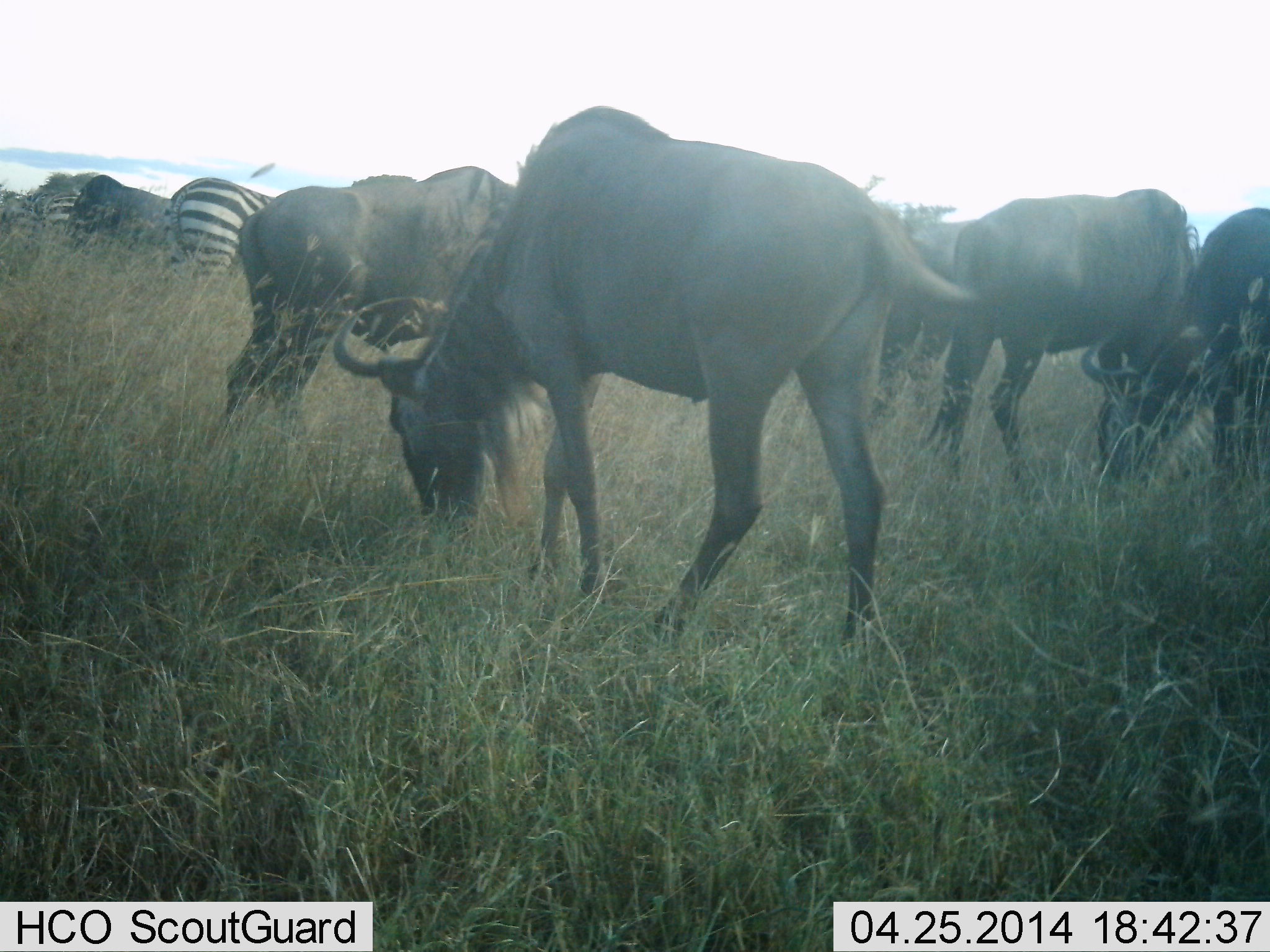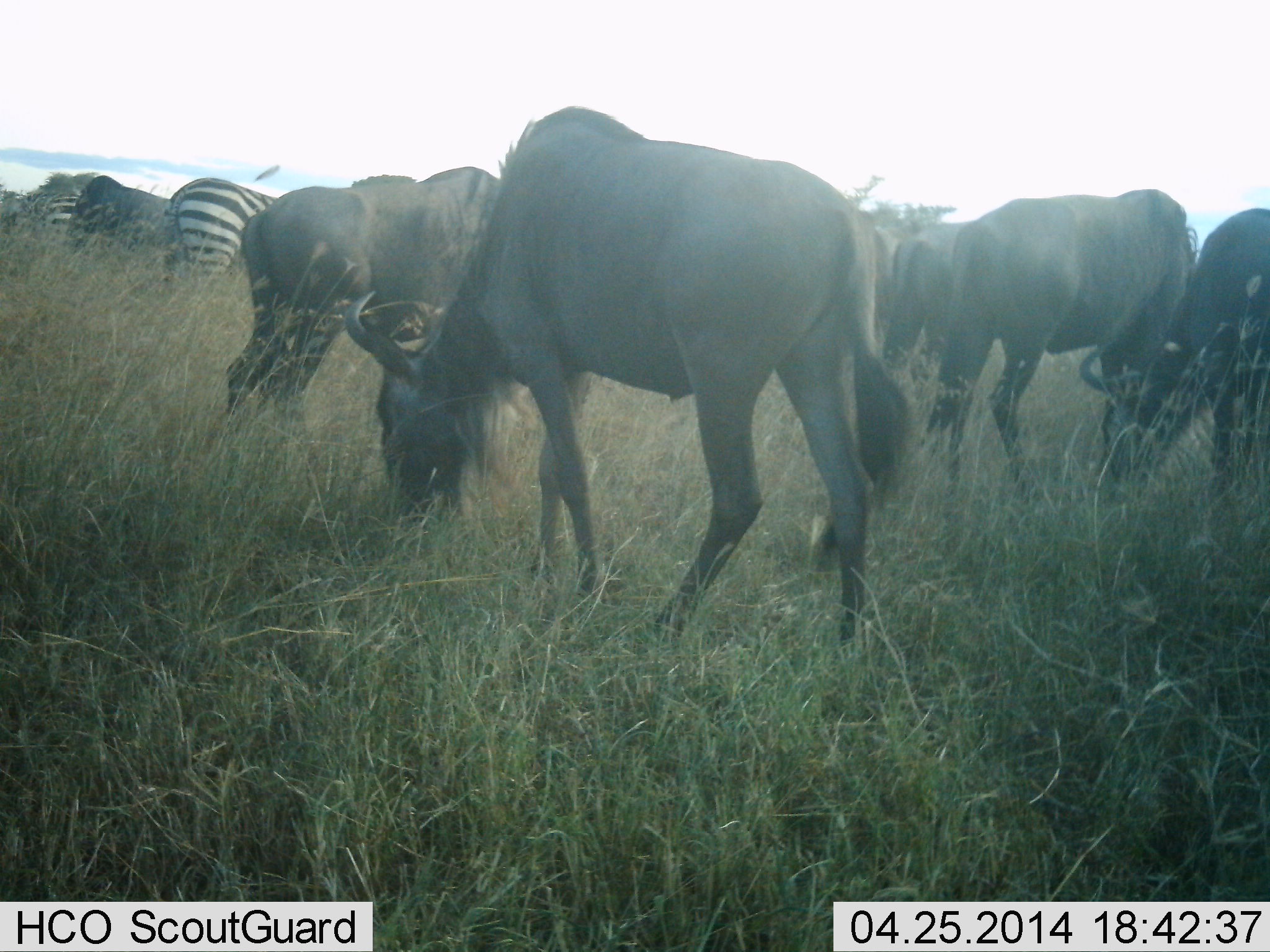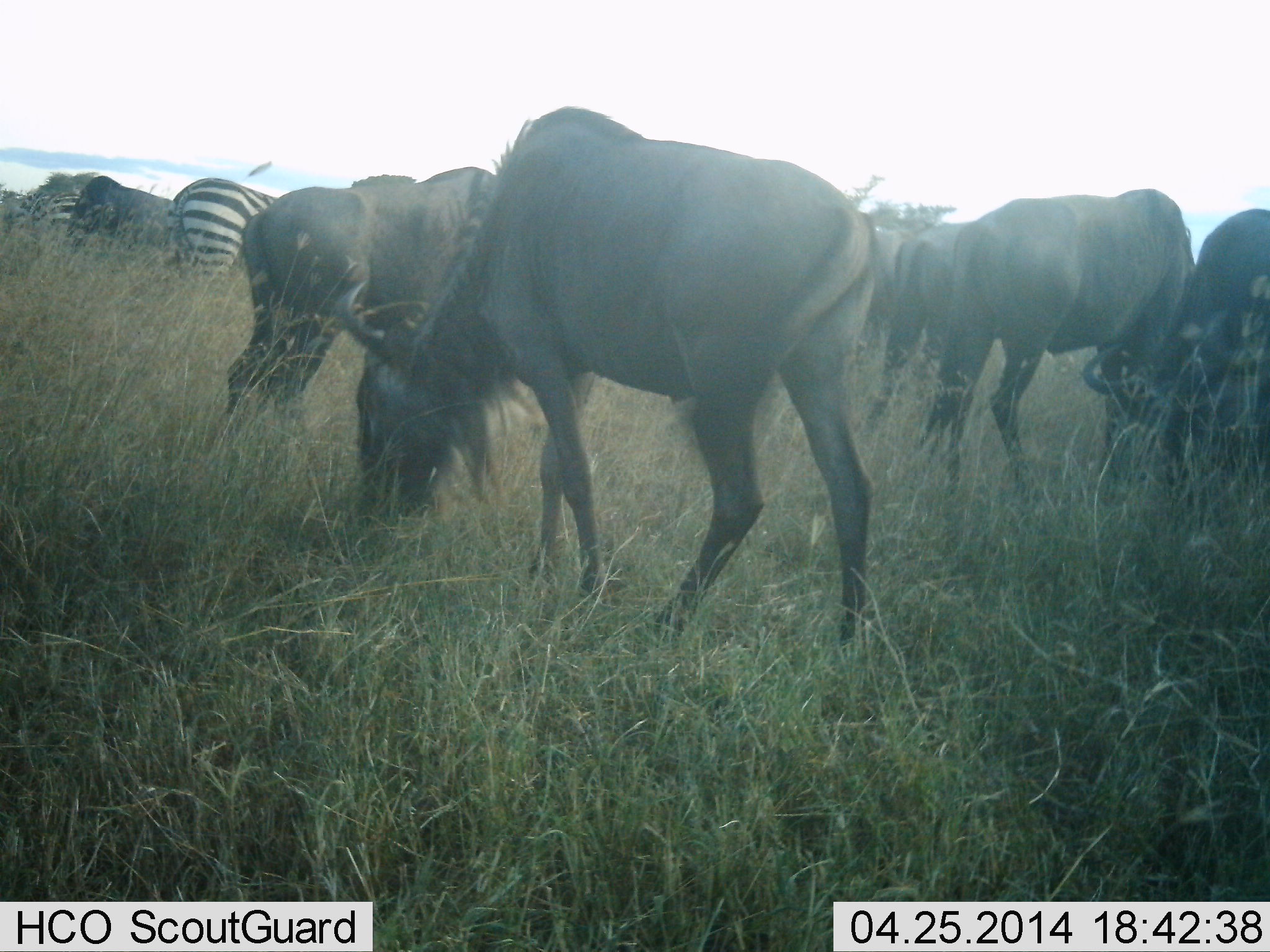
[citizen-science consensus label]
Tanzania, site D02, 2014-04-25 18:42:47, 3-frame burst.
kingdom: Animalia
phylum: Chordata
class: Mammalia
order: Artiodactyla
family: Bovidae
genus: Connochaetes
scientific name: Connochaetes taurinus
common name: blue wildebeest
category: wildebeest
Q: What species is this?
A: Wildebeest (blue wildebeest) (Connochaetes taurinus).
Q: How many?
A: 6.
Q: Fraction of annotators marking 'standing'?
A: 55%.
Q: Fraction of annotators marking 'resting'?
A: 0%.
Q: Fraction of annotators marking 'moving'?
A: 18%.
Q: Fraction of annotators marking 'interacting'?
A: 0%.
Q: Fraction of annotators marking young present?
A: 0%.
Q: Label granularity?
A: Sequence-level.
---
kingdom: Animalia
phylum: Chordata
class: Mammalia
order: Perissodactyla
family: Equidae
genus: Equus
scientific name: Equus quagga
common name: plains zebra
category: zebra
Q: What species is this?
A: Zebra (plains zebra) (Equus quagga).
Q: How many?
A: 2.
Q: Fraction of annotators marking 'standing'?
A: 60%.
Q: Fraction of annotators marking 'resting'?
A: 0%.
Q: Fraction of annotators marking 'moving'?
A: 0%.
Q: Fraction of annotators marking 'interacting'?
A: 0%.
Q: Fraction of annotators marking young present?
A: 0%.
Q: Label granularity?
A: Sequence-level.